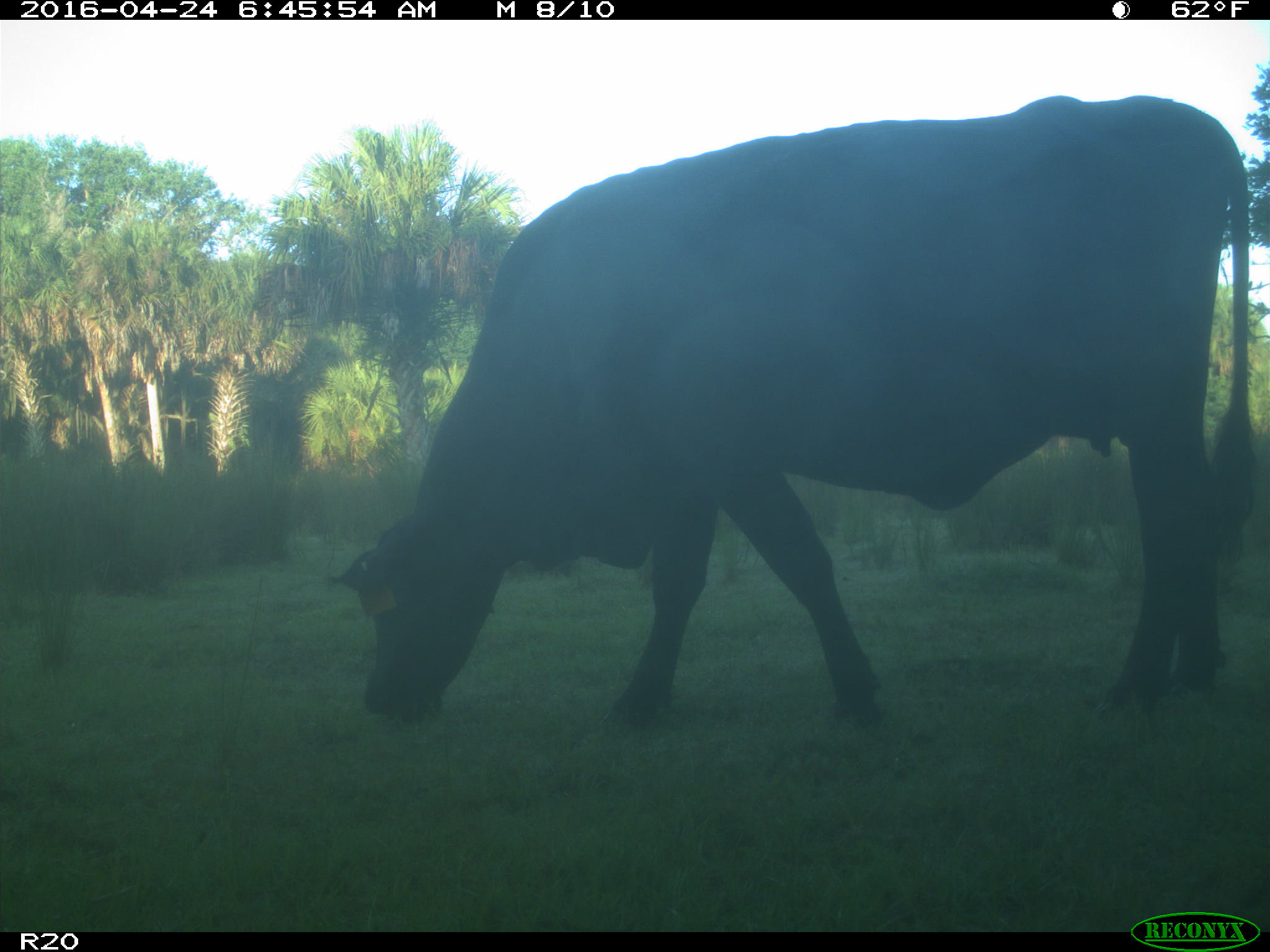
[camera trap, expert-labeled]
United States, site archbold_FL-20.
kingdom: Animalia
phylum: Chordata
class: Mammalia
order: Artiodactyla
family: Bovidae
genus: Bos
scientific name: Bos taurus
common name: domestic cow